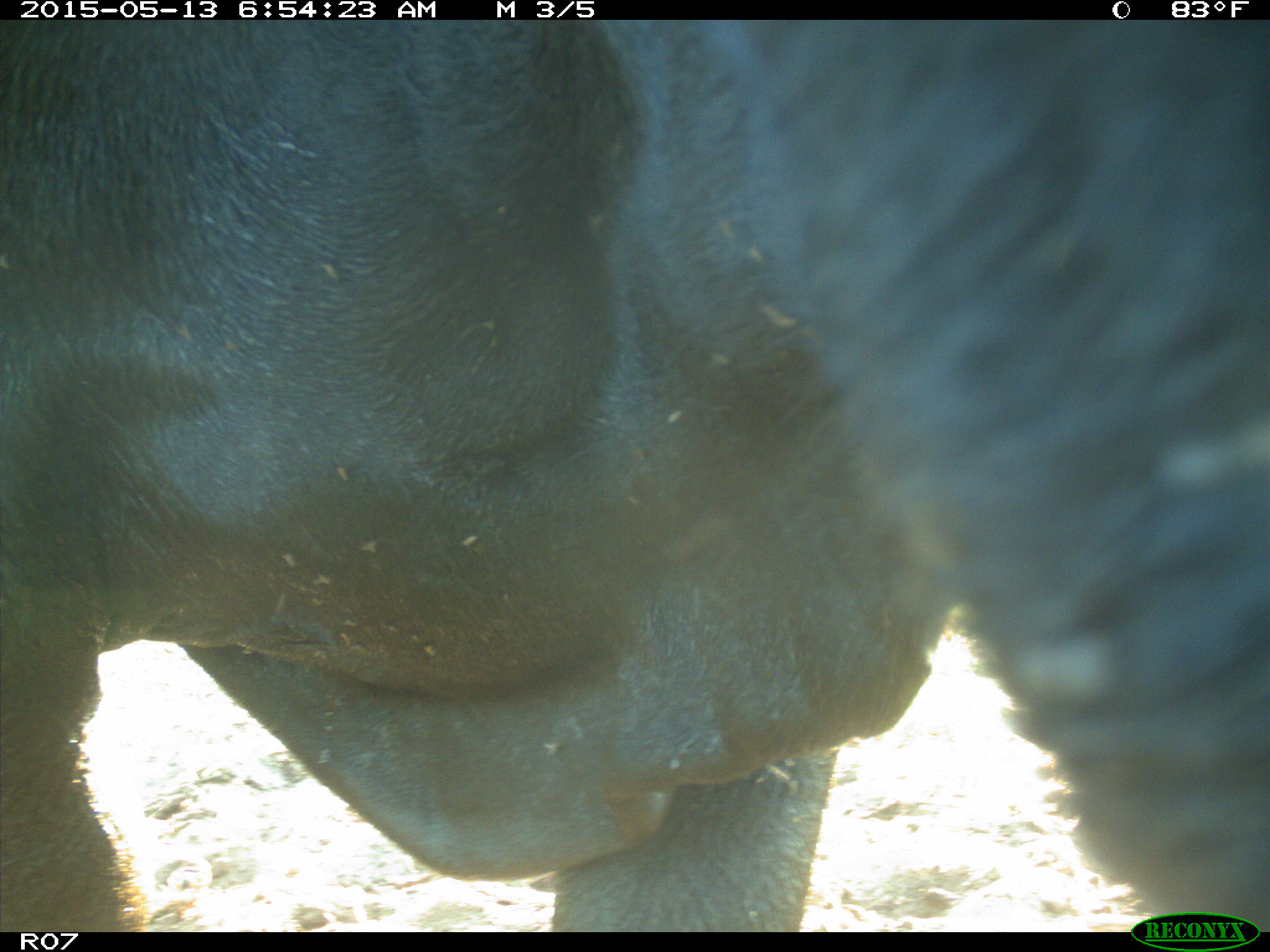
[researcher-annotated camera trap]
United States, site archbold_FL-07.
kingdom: Animalia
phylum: Chordata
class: Mammalia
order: Artiodactyla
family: Bovidae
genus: Bos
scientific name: Bos taurus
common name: domestic cow